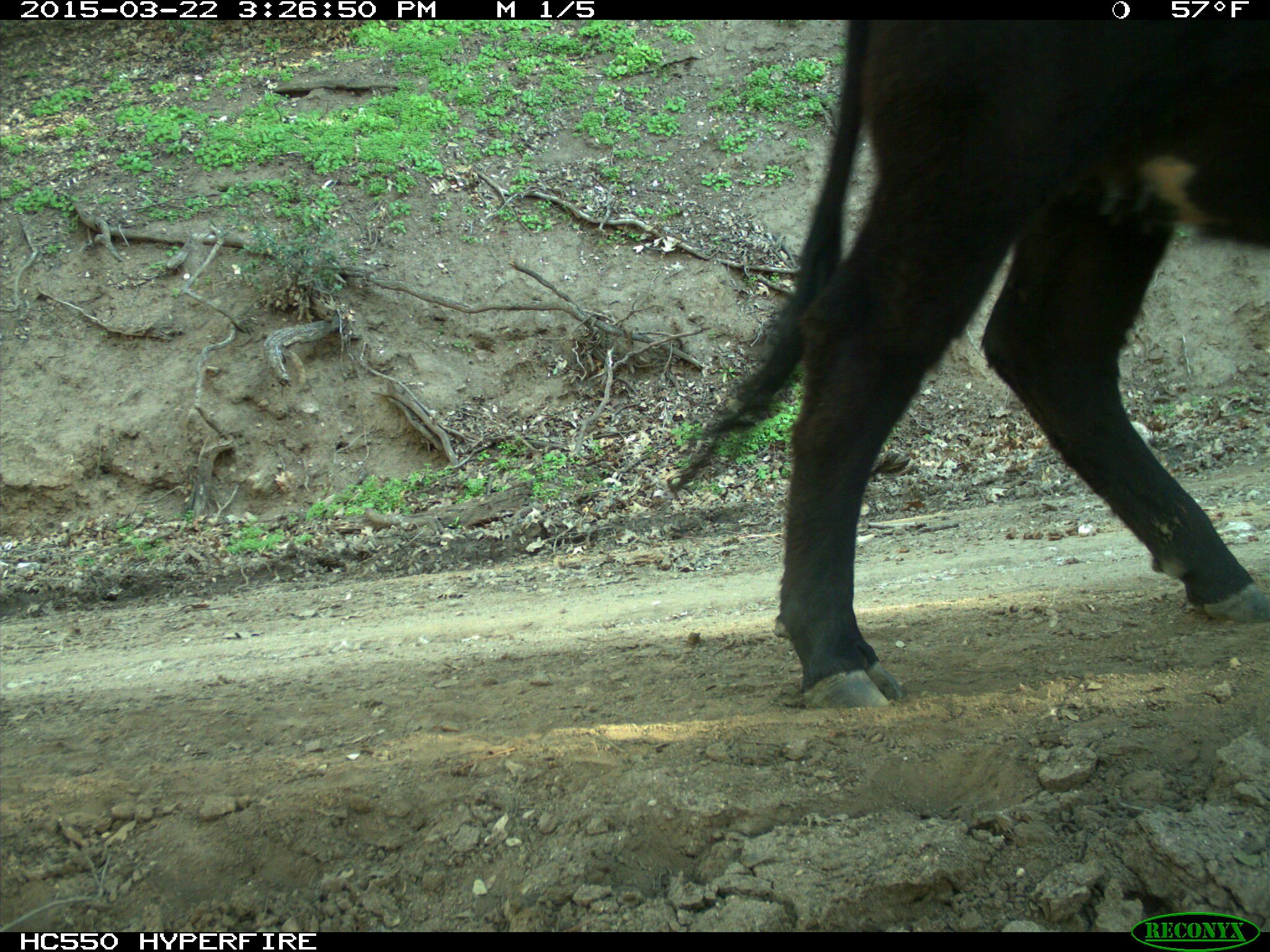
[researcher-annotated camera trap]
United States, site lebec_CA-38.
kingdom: Animalia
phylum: Chordata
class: Mammalia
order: Artiodactyla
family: Bovidae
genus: Bos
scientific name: Bos taurus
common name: domestic cow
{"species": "Bos taurus (domestic cow)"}